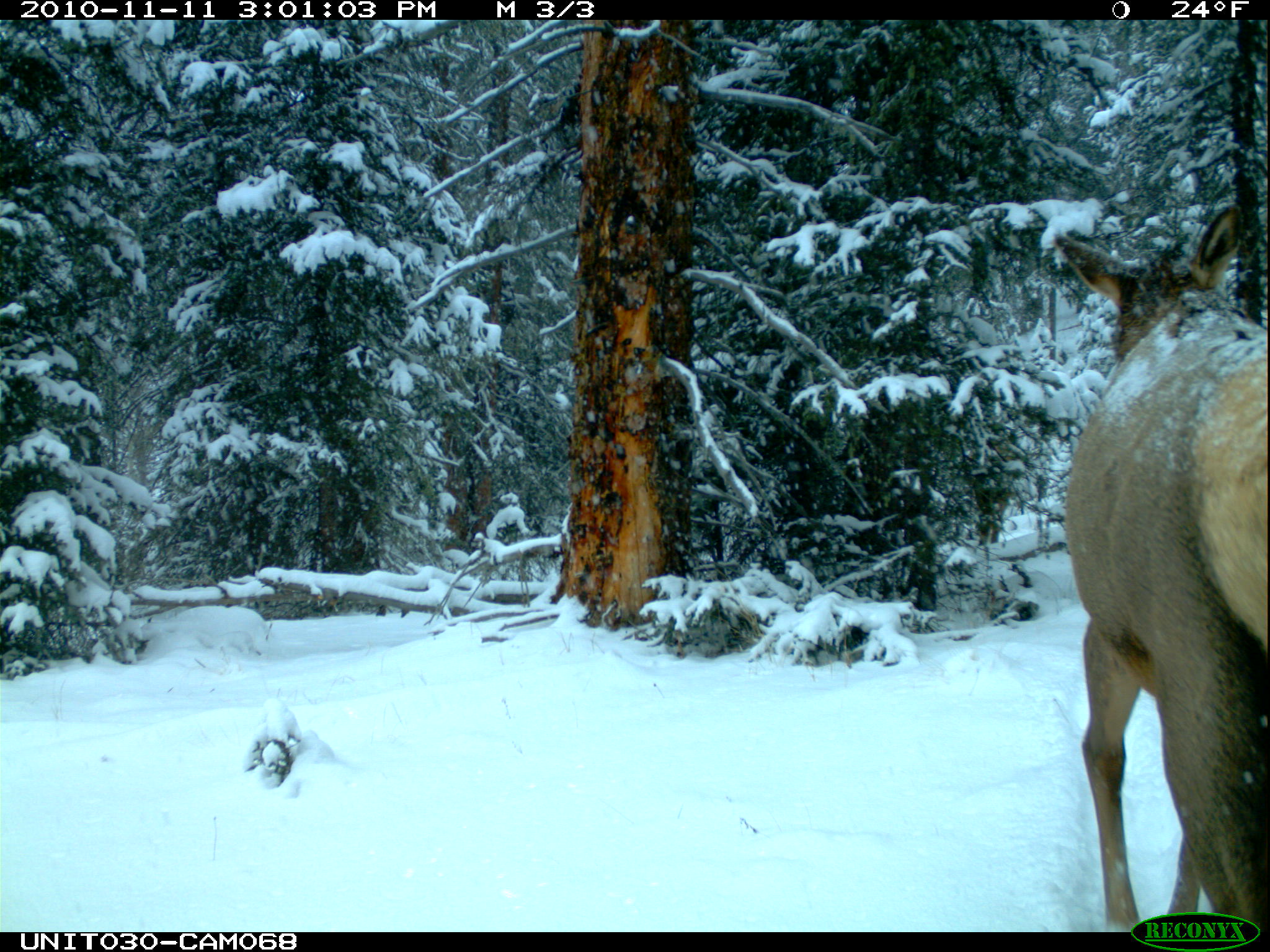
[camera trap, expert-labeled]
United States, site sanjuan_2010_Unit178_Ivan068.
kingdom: Animalia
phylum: Chordata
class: Mammalia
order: Artiodactyla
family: Cervidae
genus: Cervus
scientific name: Cervus elaphus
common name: red deer